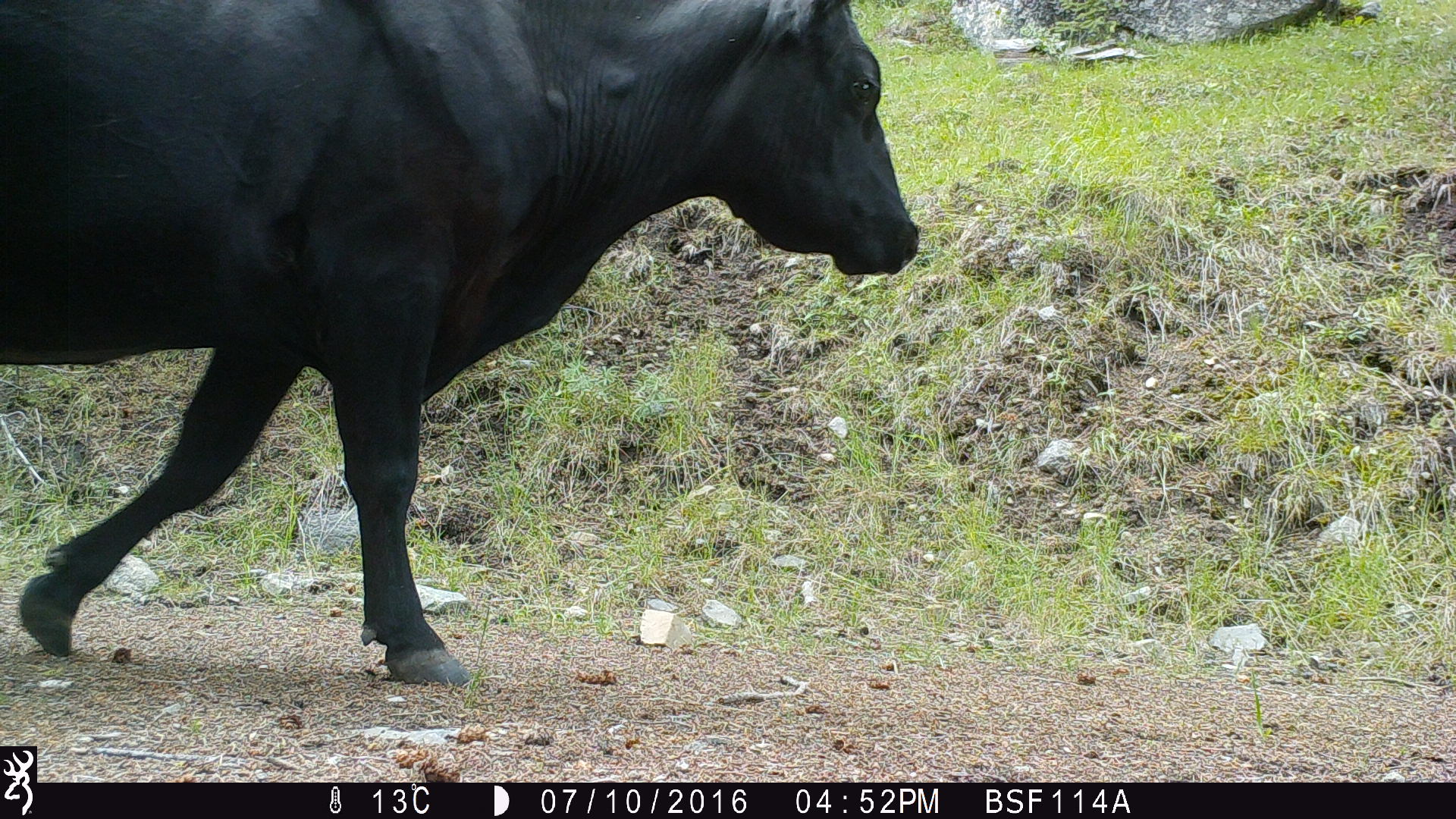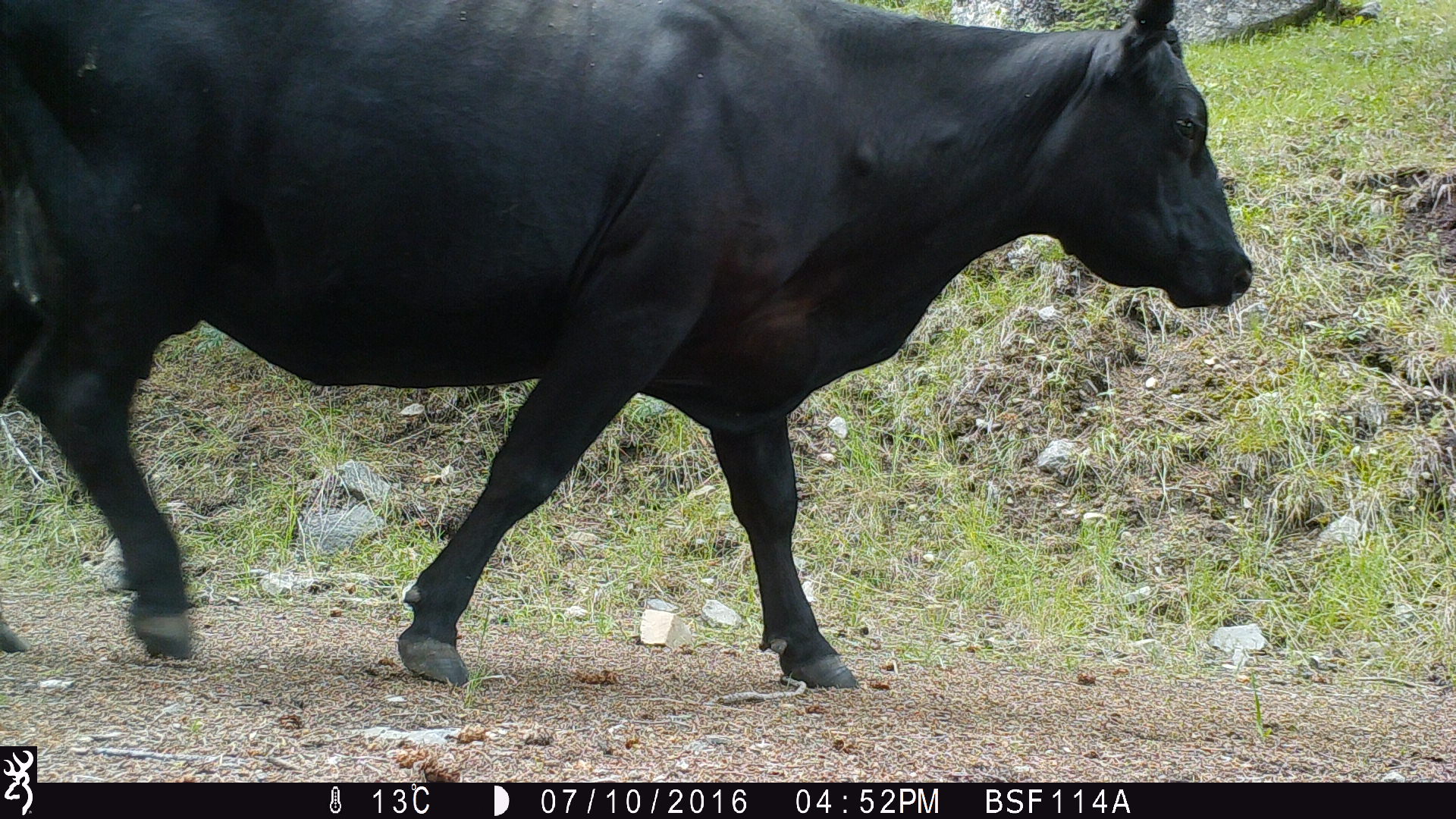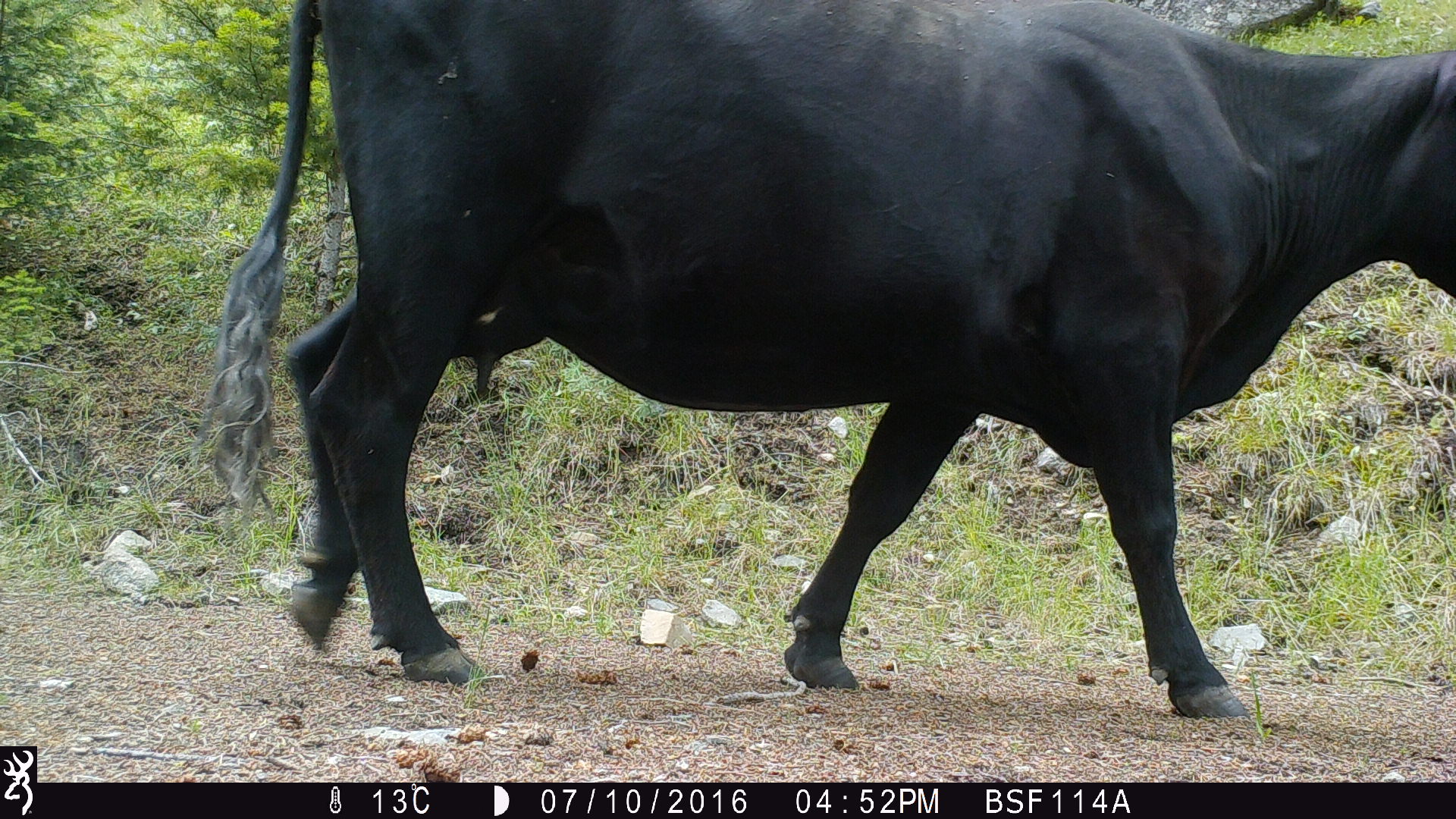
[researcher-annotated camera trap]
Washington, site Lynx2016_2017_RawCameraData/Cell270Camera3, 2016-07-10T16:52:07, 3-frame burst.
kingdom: Animalia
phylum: Chordata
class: Mammalia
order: Artiodactyla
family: Bovidae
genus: Bos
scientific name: Bos taurus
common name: domestic cattle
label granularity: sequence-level